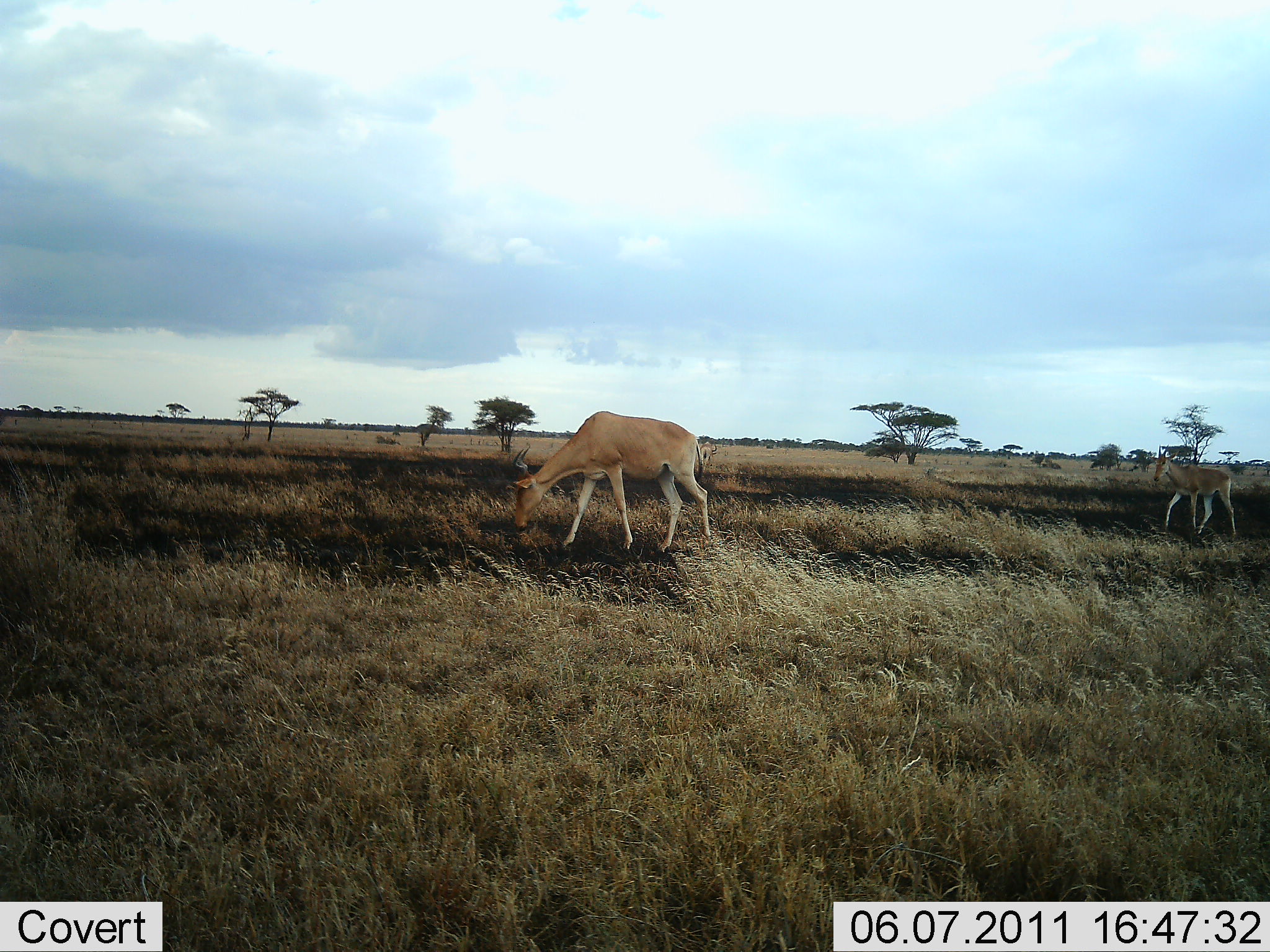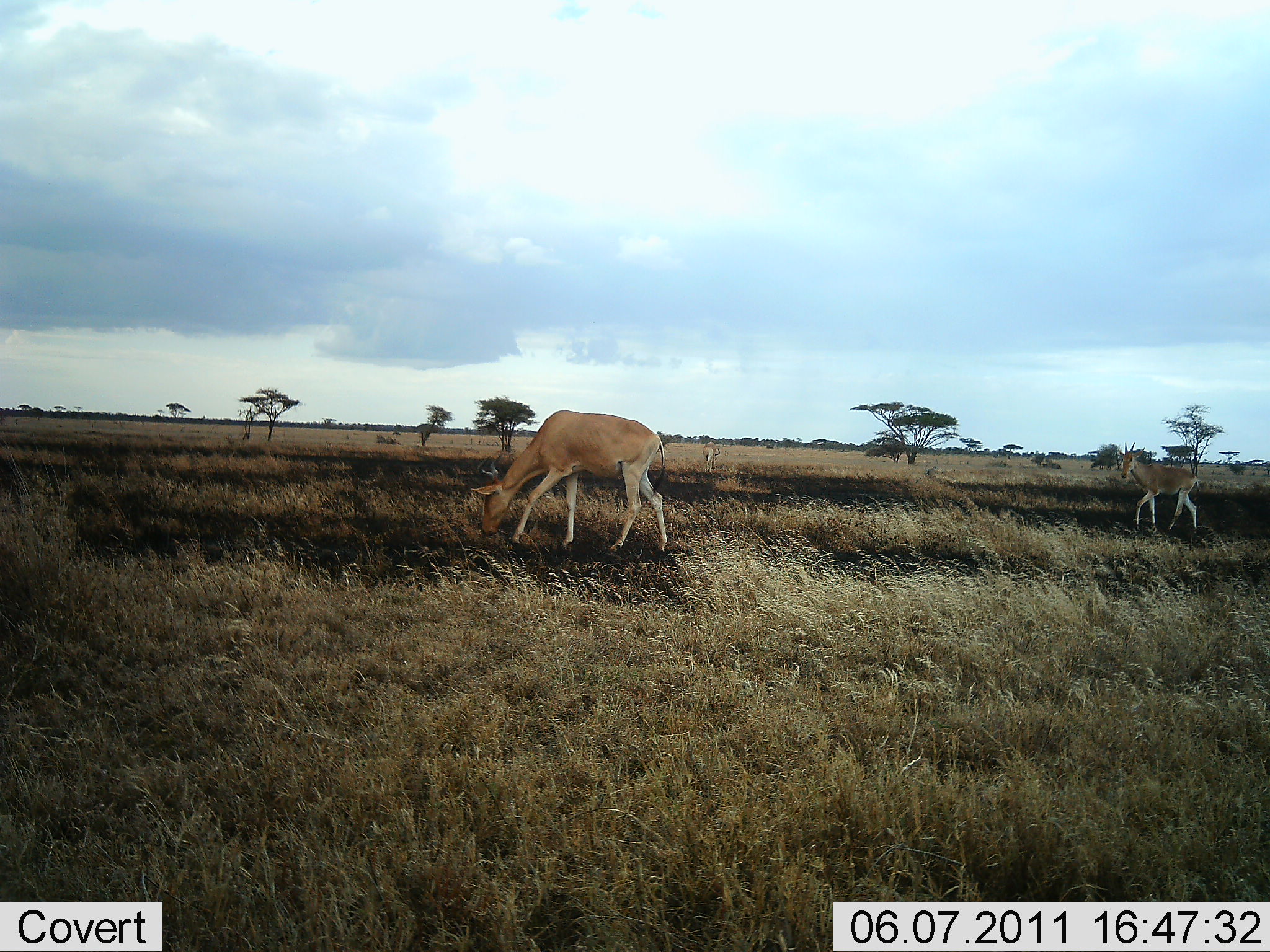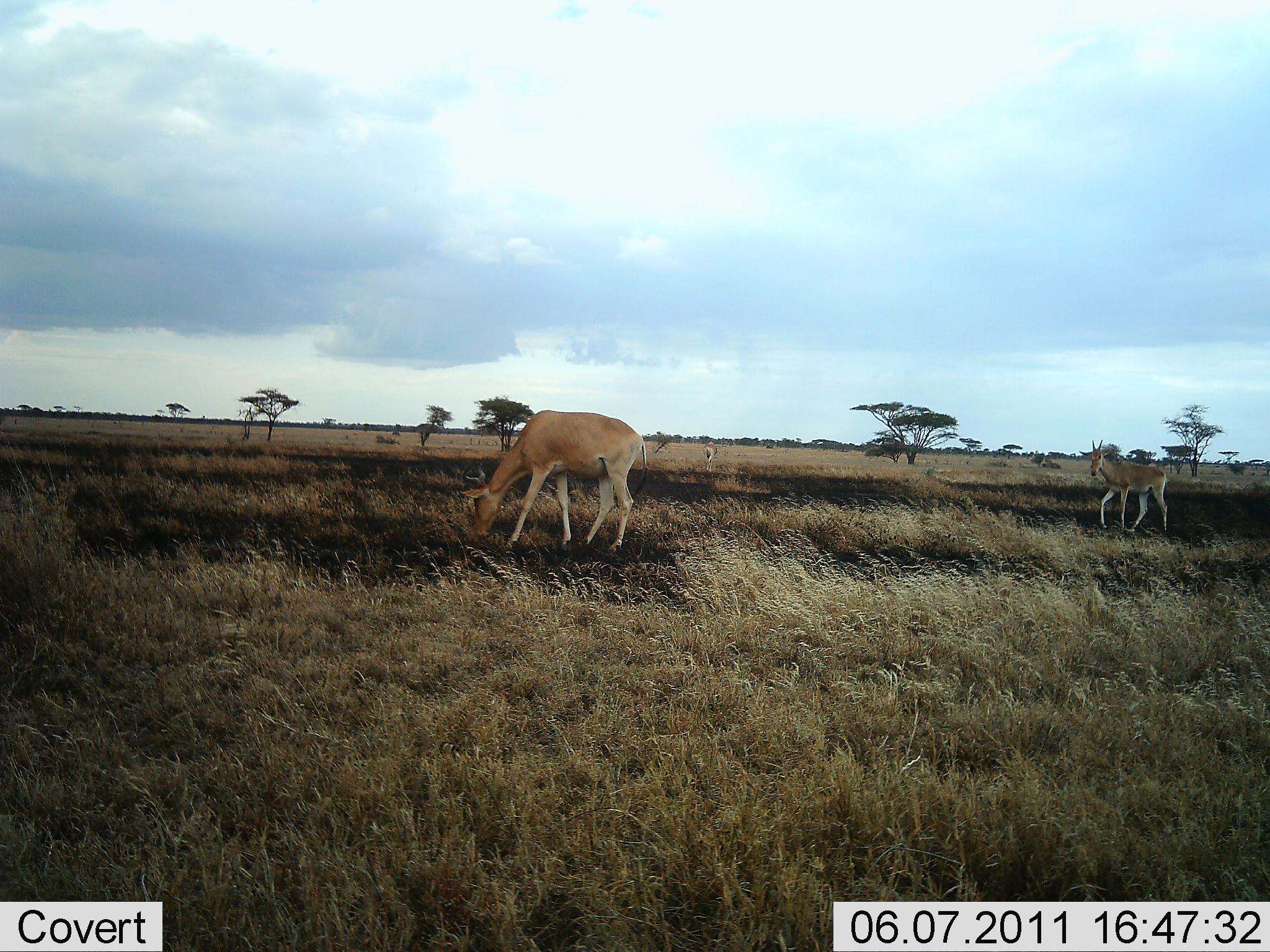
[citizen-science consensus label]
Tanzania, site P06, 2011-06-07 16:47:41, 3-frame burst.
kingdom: Animalia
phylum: Chordata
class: Mammalia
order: Artiodactyla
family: Bovidae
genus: Nanger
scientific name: Nanger granti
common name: grant's gazelle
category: gazellegrants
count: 2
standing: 40%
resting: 0%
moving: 40%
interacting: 0%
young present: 0%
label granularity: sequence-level